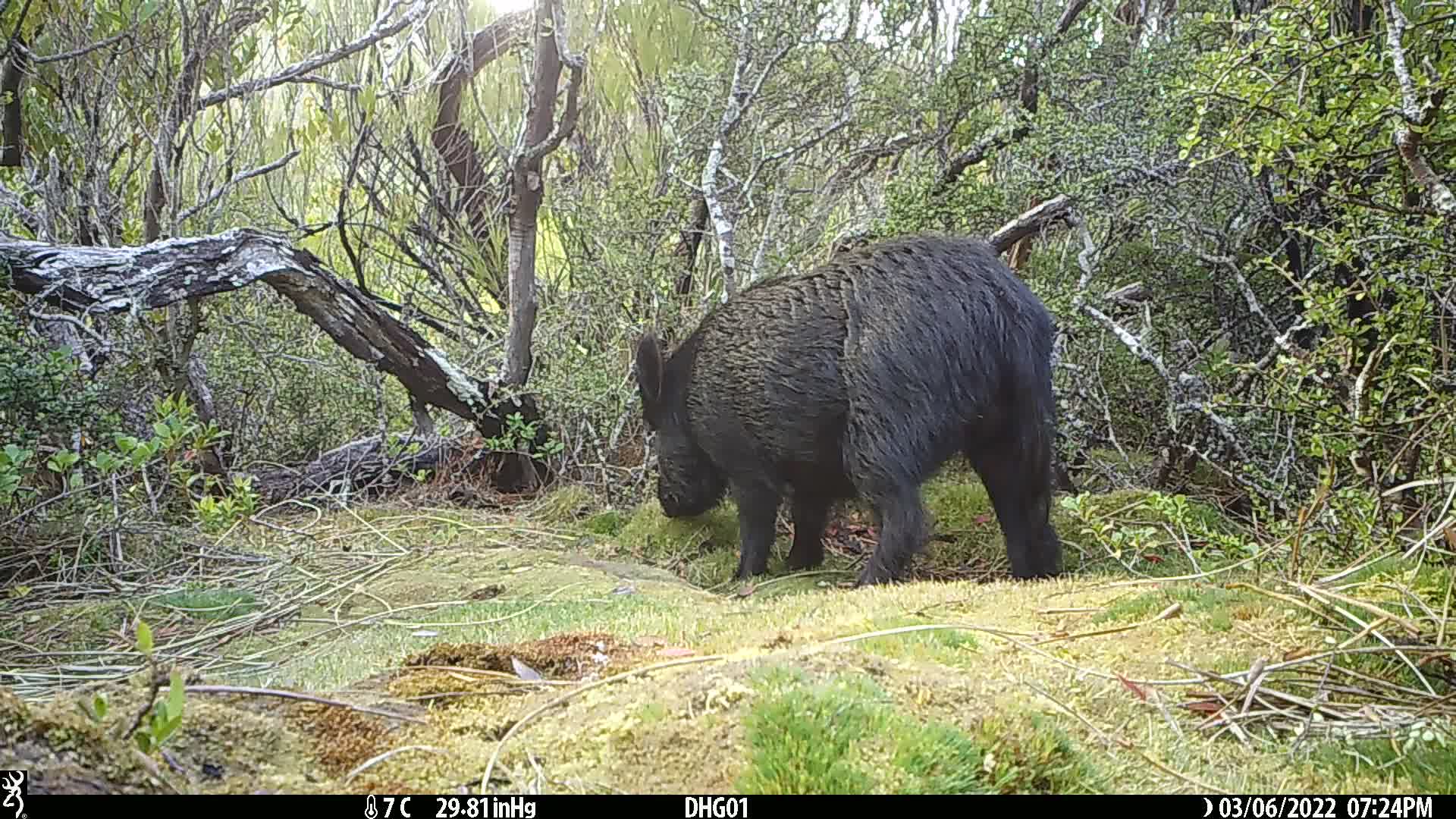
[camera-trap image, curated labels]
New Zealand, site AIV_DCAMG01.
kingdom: Animalia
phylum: Chordata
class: Mammalia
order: Artiodactyla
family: Suidae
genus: Sus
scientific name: Sus scrofa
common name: pig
Pig (Sus scrofa).